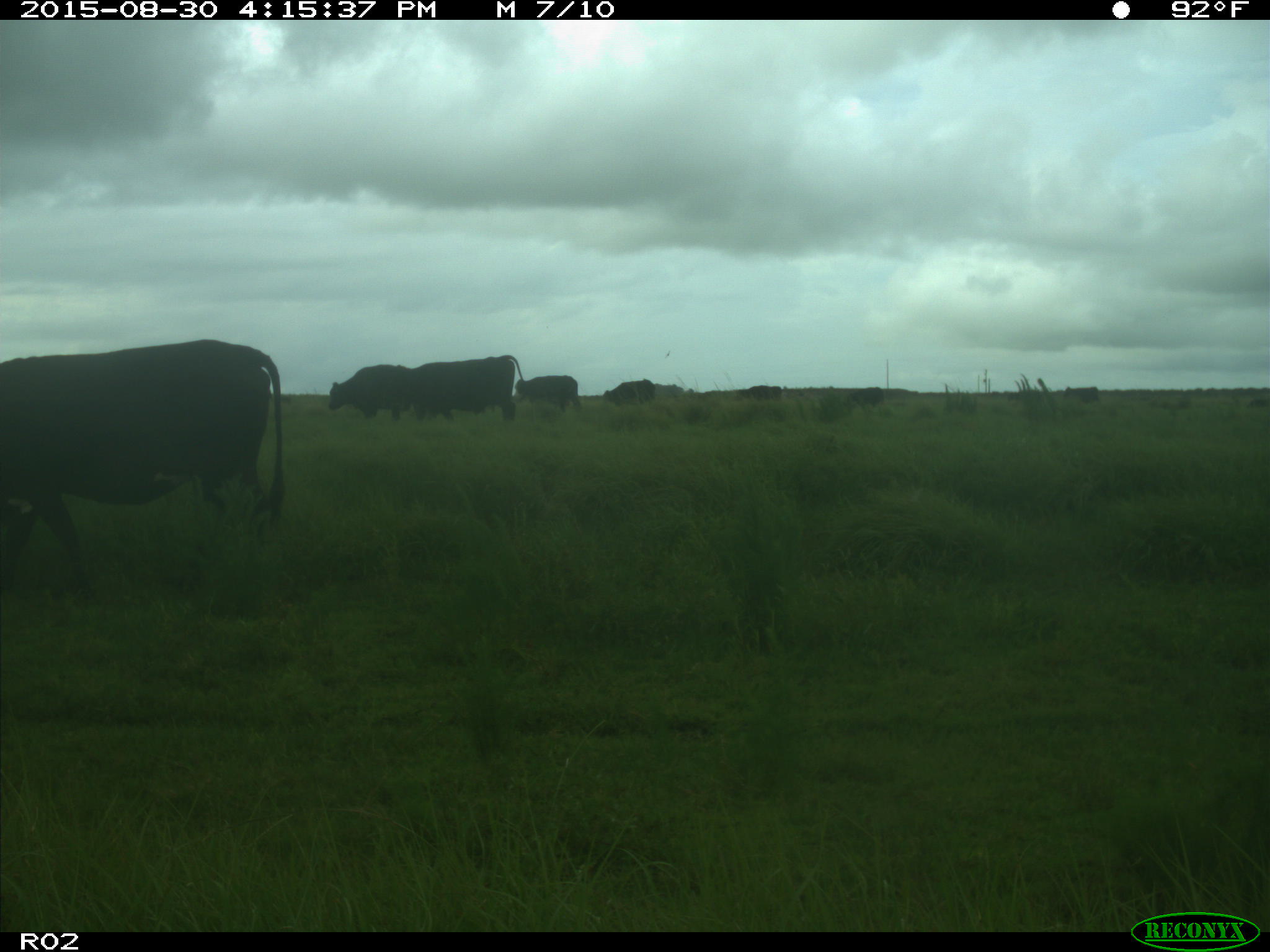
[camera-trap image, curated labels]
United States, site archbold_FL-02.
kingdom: Animalia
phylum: Chordata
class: Mammalia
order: Artiodactyla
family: Bovidae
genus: Bos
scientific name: Bos taurus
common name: domestic cow